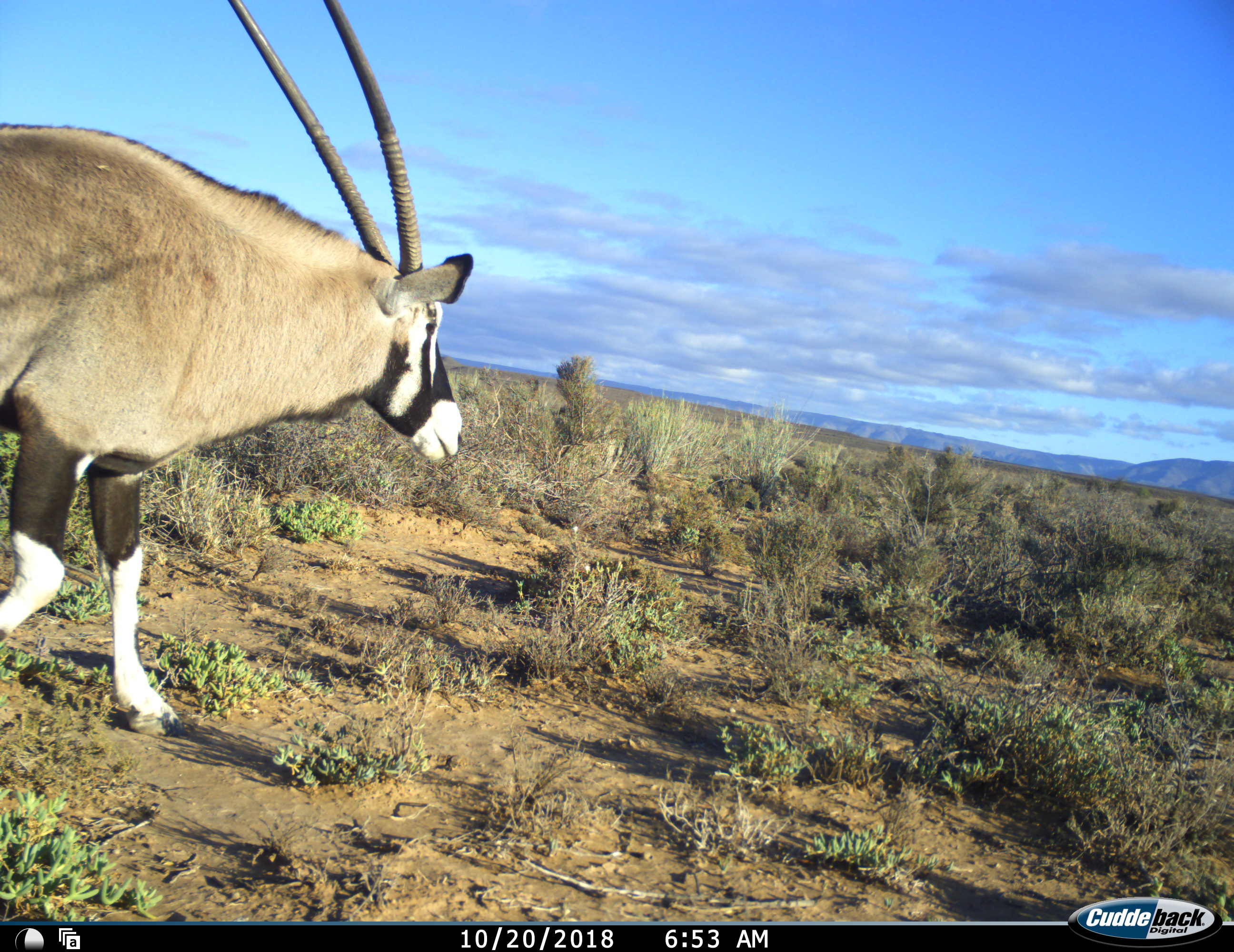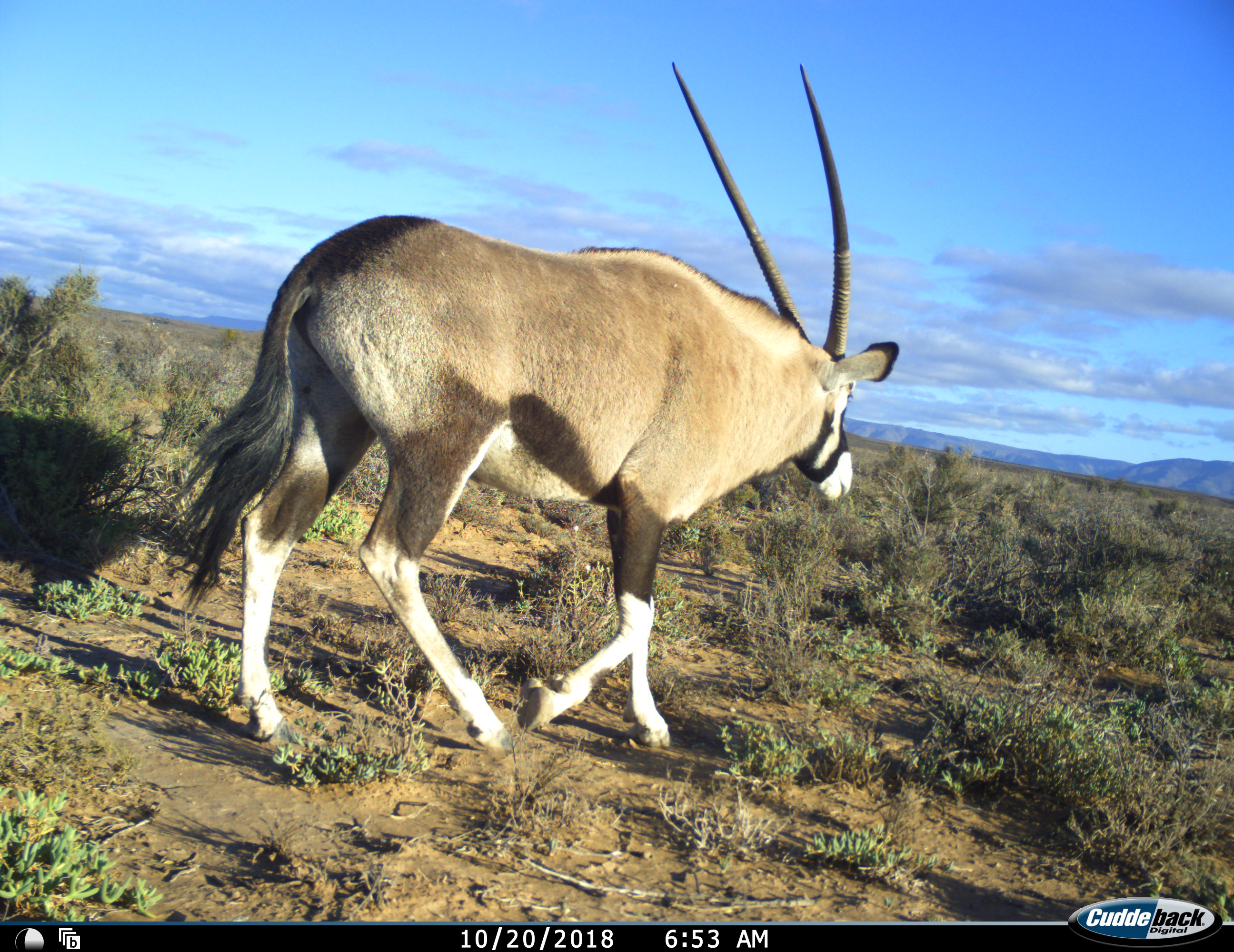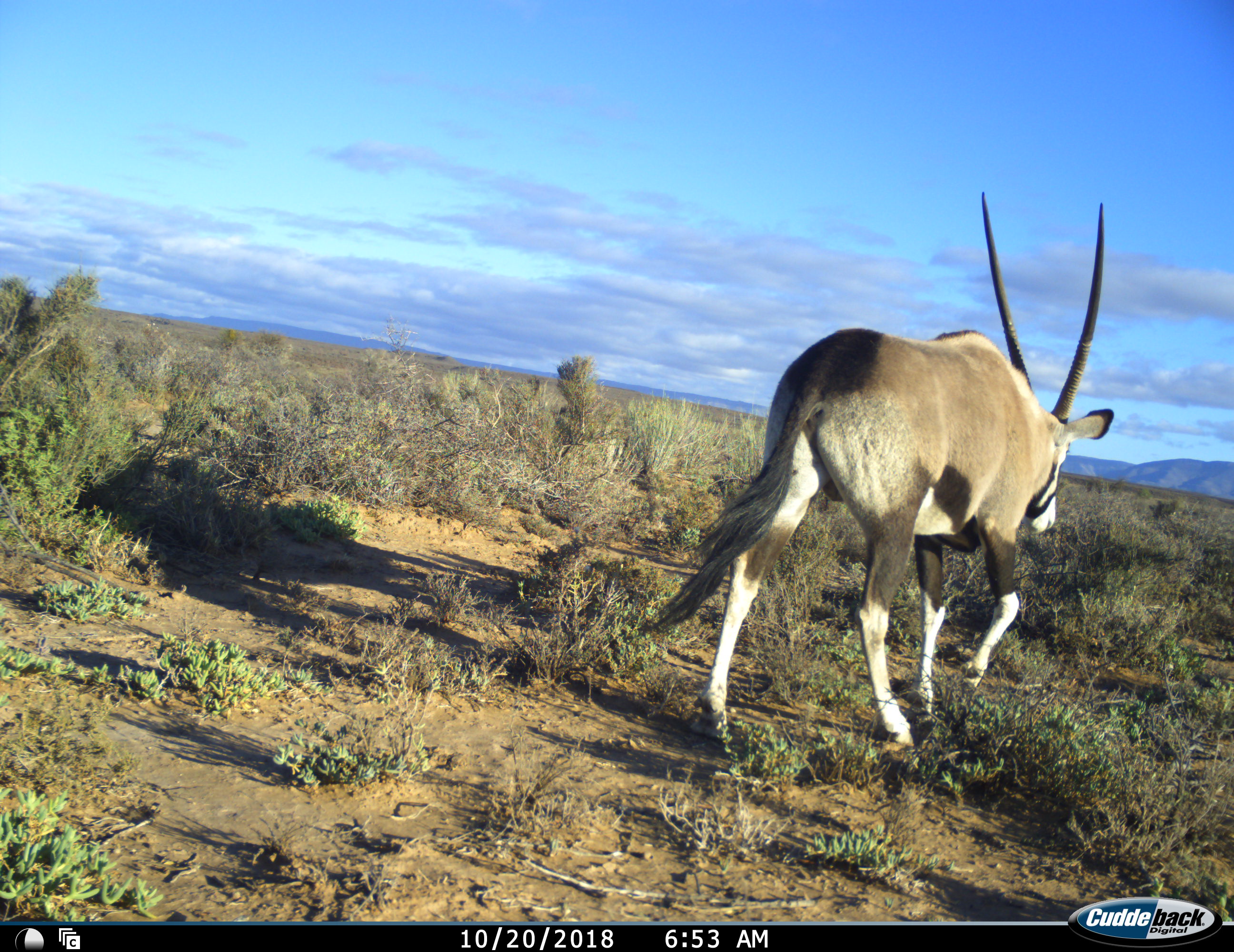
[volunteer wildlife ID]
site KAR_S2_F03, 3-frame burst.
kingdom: Animalia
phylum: Chordata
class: Mammalia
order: Artiodactyla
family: Bovidae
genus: Oryx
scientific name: Oryx gazella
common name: gemsbok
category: oryx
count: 1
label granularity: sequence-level